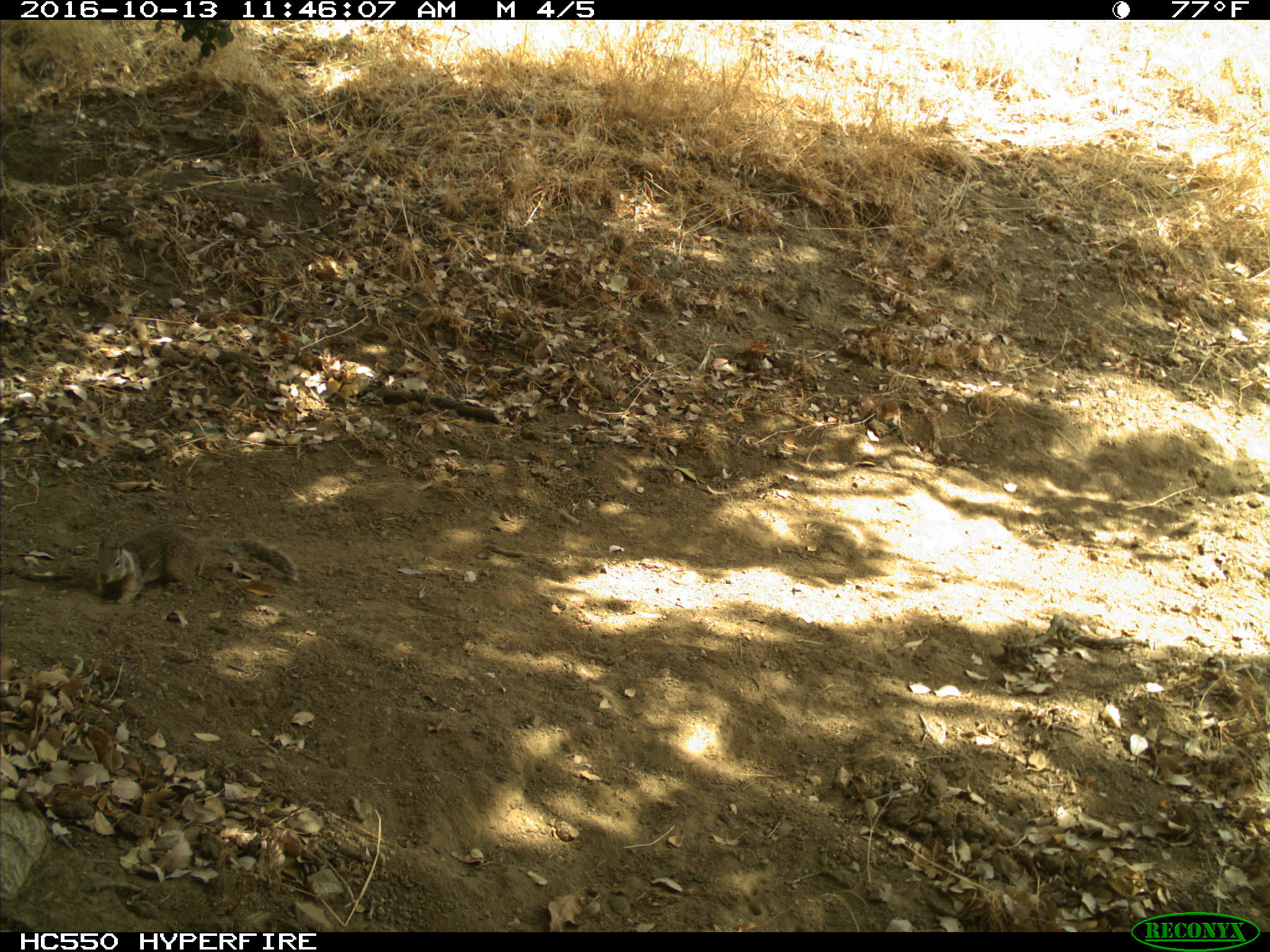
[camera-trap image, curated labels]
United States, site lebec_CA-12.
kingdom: Animalia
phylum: Chordata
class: Mammalia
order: Rodentia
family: Sciuridae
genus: Otospermophilus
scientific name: Otospermophilus beecheyi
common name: california ground squirrel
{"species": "Otospermophilus beecheyi (california ground squirrel)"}